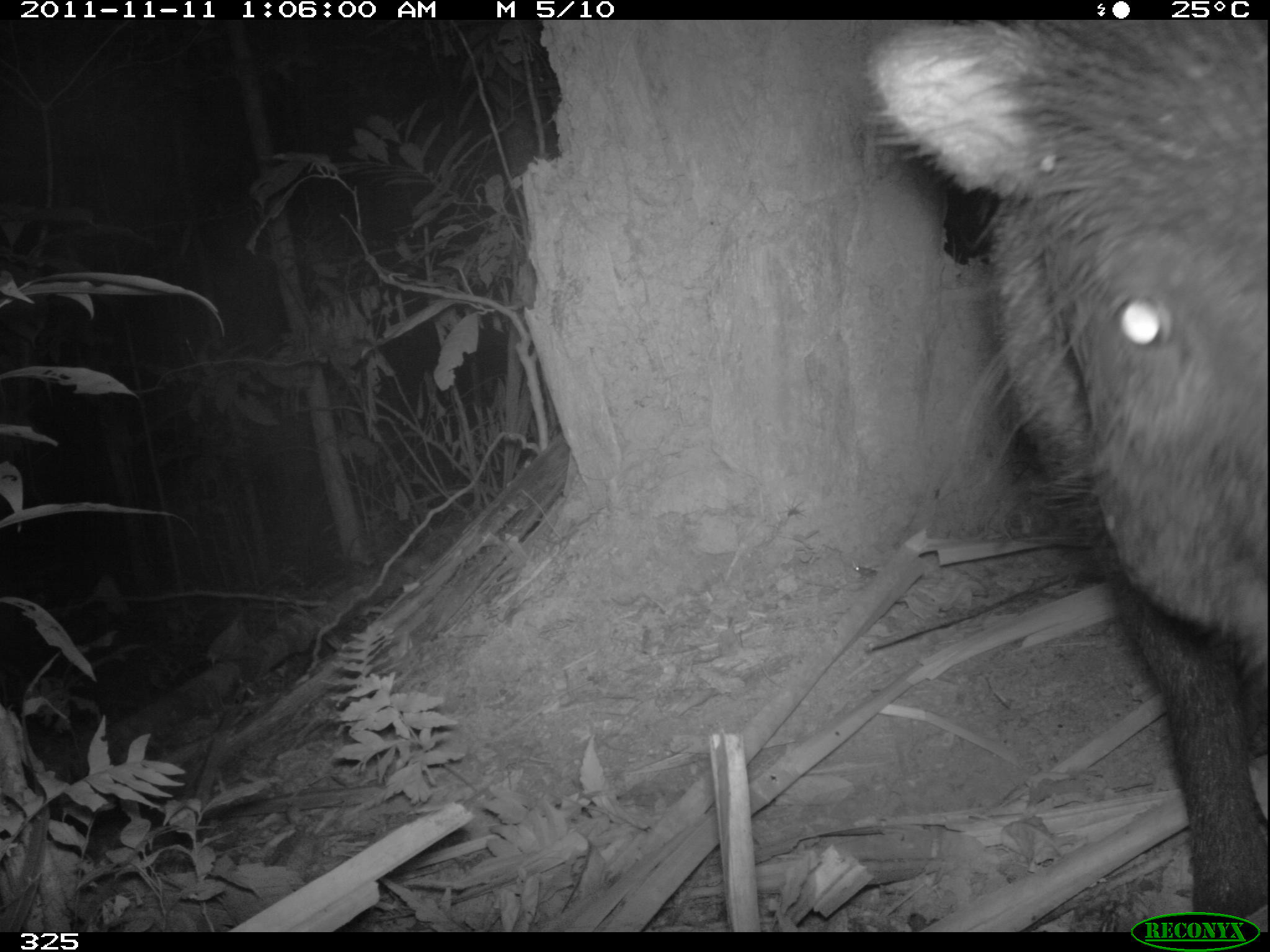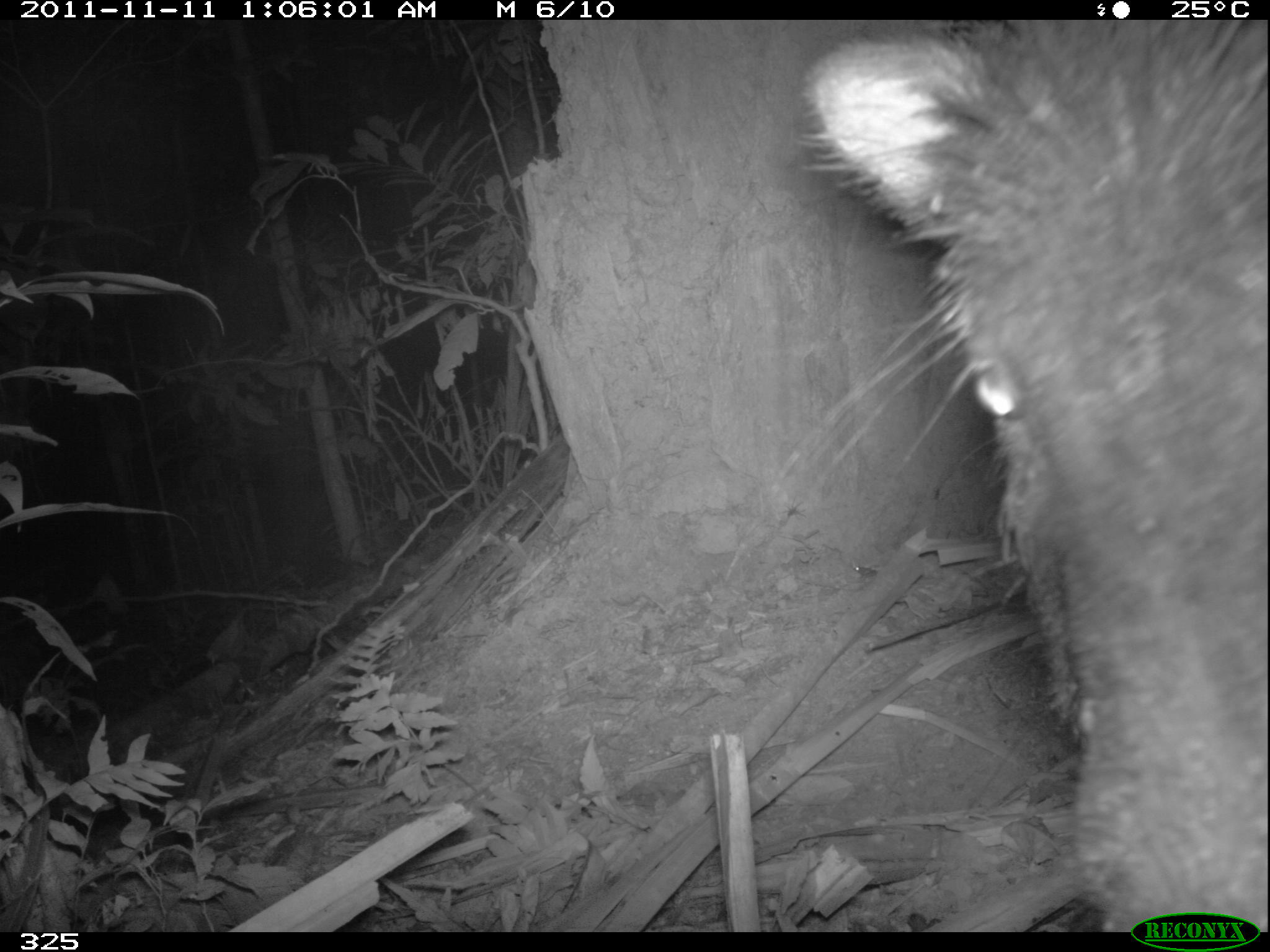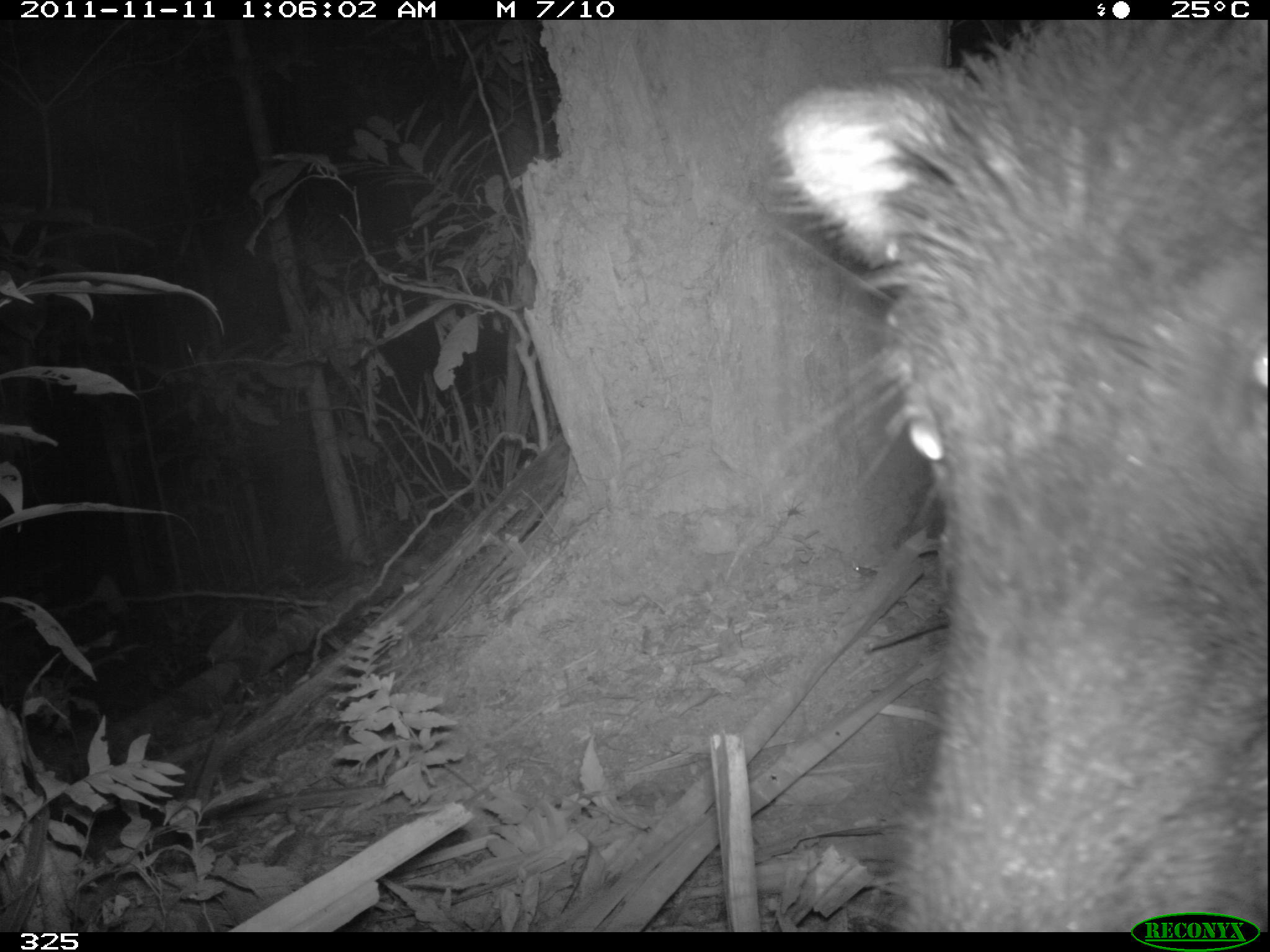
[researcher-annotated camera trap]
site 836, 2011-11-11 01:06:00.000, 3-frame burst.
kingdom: Animalia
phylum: Chordata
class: Mammalia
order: Artiodactyla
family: Tayassuidae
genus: Tayassu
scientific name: Tayassu pecari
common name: white-lipped peccary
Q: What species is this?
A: Tayassu pecari (white-lipped peccary).